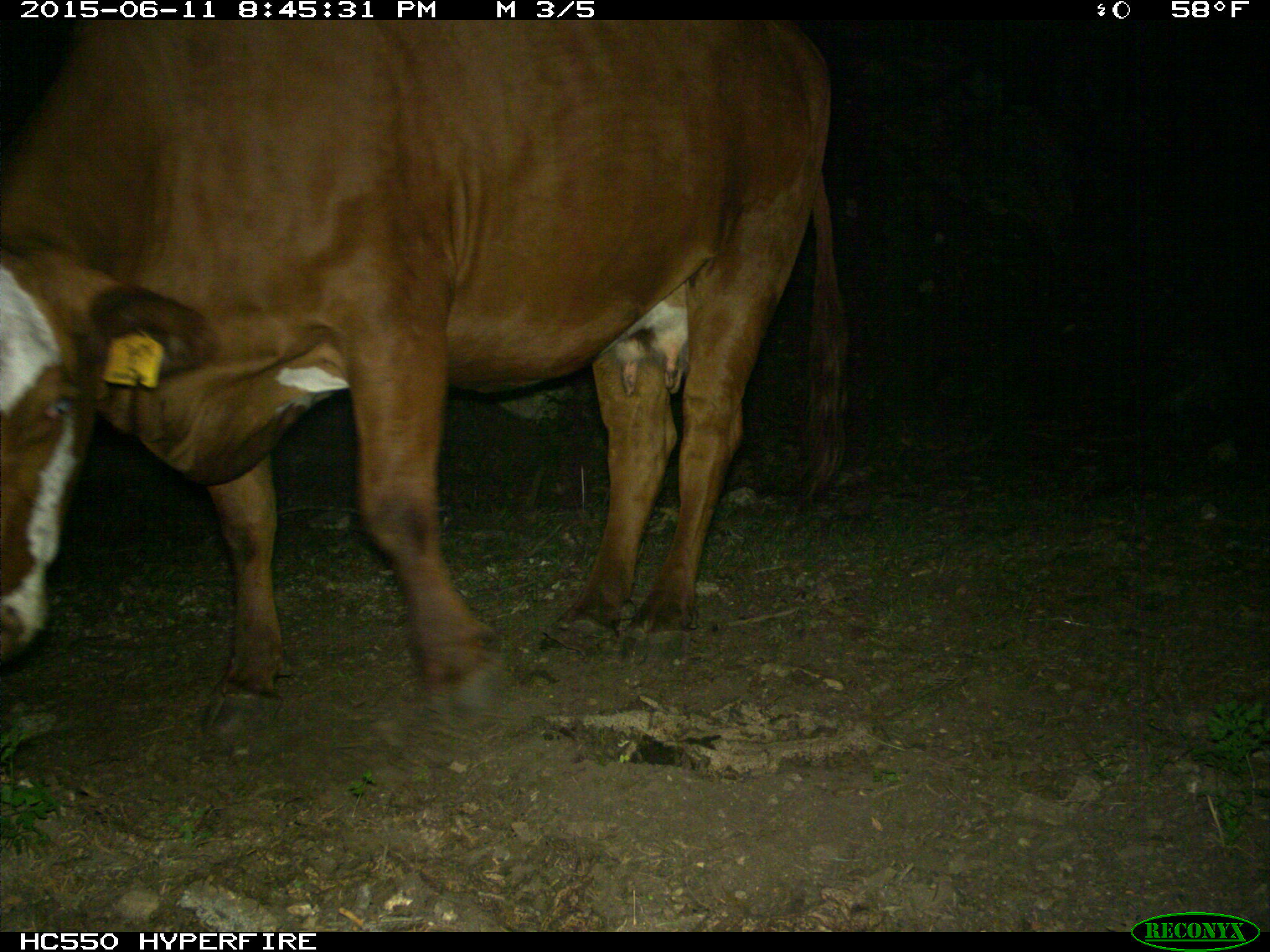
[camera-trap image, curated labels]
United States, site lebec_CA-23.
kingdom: Animalia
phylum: Chordata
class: Mammalia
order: Artiodactyla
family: Bovidae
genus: Bos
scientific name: Bos taurus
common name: domestic cow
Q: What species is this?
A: Bos taurus (domestic cow).